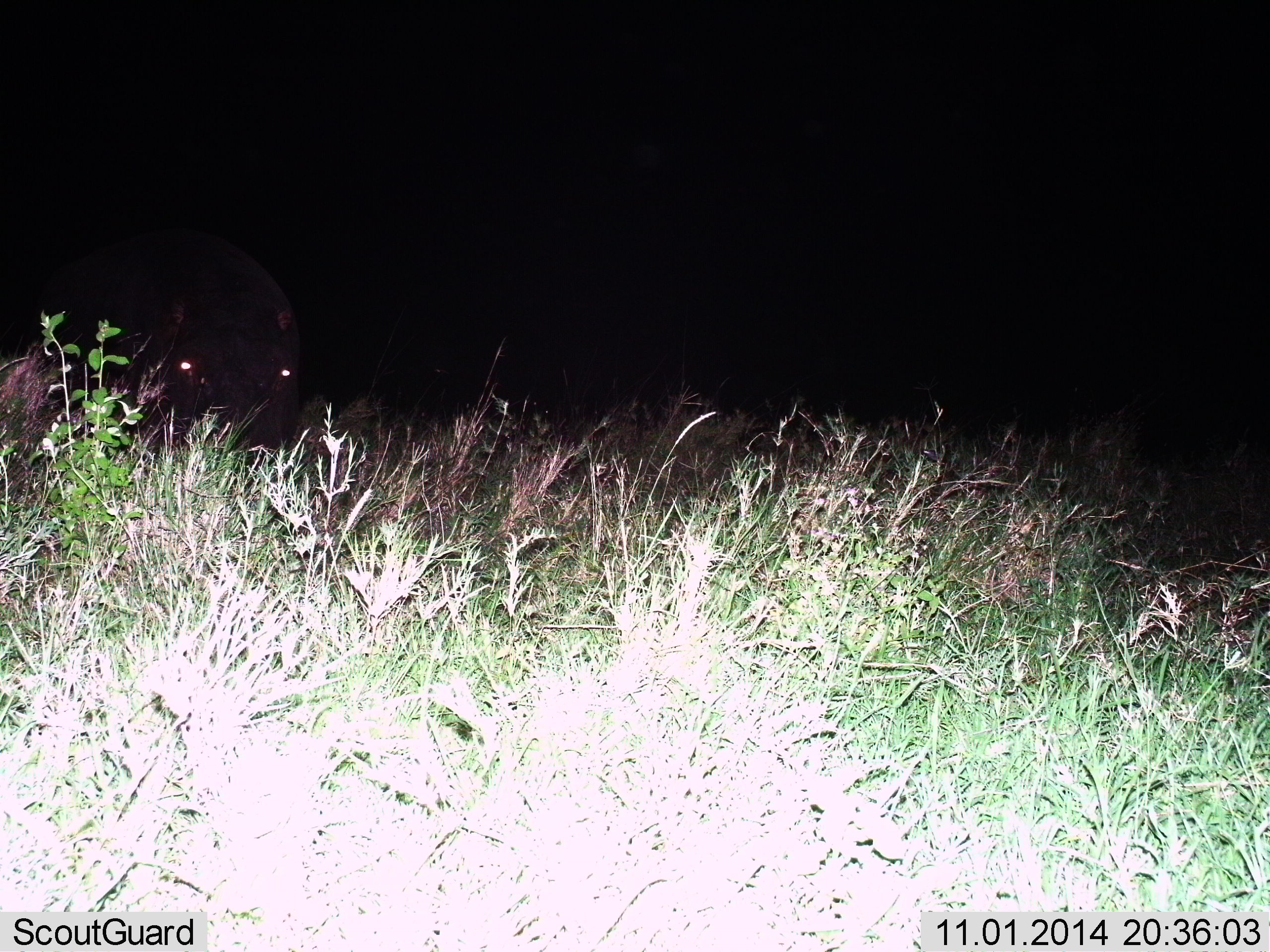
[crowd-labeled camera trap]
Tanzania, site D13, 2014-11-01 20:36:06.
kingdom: Animalia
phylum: Chordata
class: Mammalia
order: Artiodactyla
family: Hippopotamidae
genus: Hippopotamus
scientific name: Hippopotamus amphibius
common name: hippopotamus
Hippopotamus (Hippopotamus amphibius), count 1. Behavior (volunteer vote fractions): standing 70%, resting 0%, moving 10%, interacting 0%. Young present (vote fraction): 0%. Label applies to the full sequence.